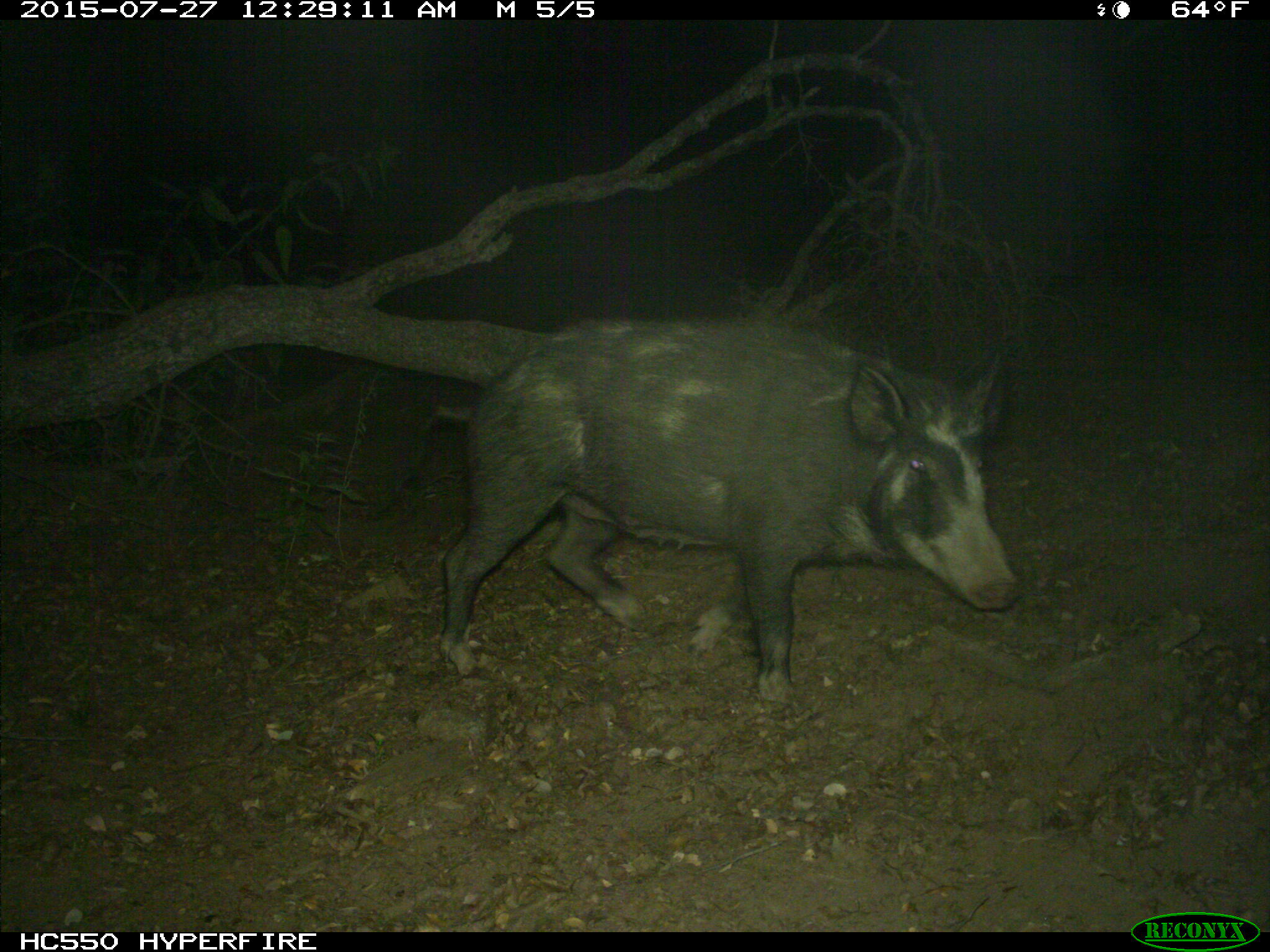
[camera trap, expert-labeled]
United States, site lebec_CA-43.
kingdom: Animalia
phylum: Chordata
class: Mammalia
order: Artiodactyla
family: Suidae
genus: Sus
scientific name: Sus scrofa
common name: wild boar